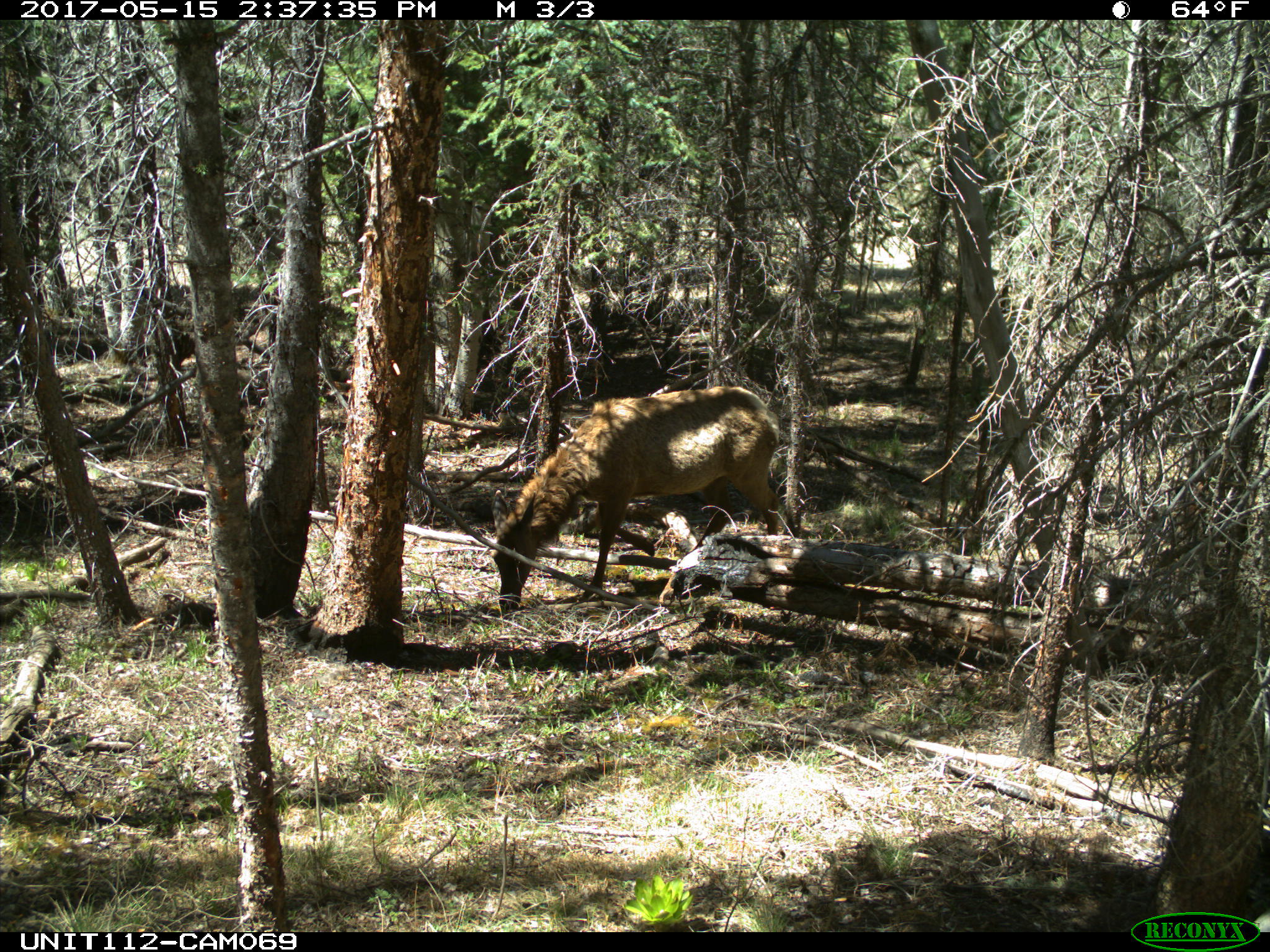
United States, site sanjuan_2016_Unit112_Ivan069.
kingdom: Animalia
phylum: Chordata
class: Mammalia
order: Artiodactyla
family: Cervidae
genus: Cervus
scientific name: Cervus elaphus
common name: red deer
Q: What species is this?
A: Cervus elaphus (red deer).